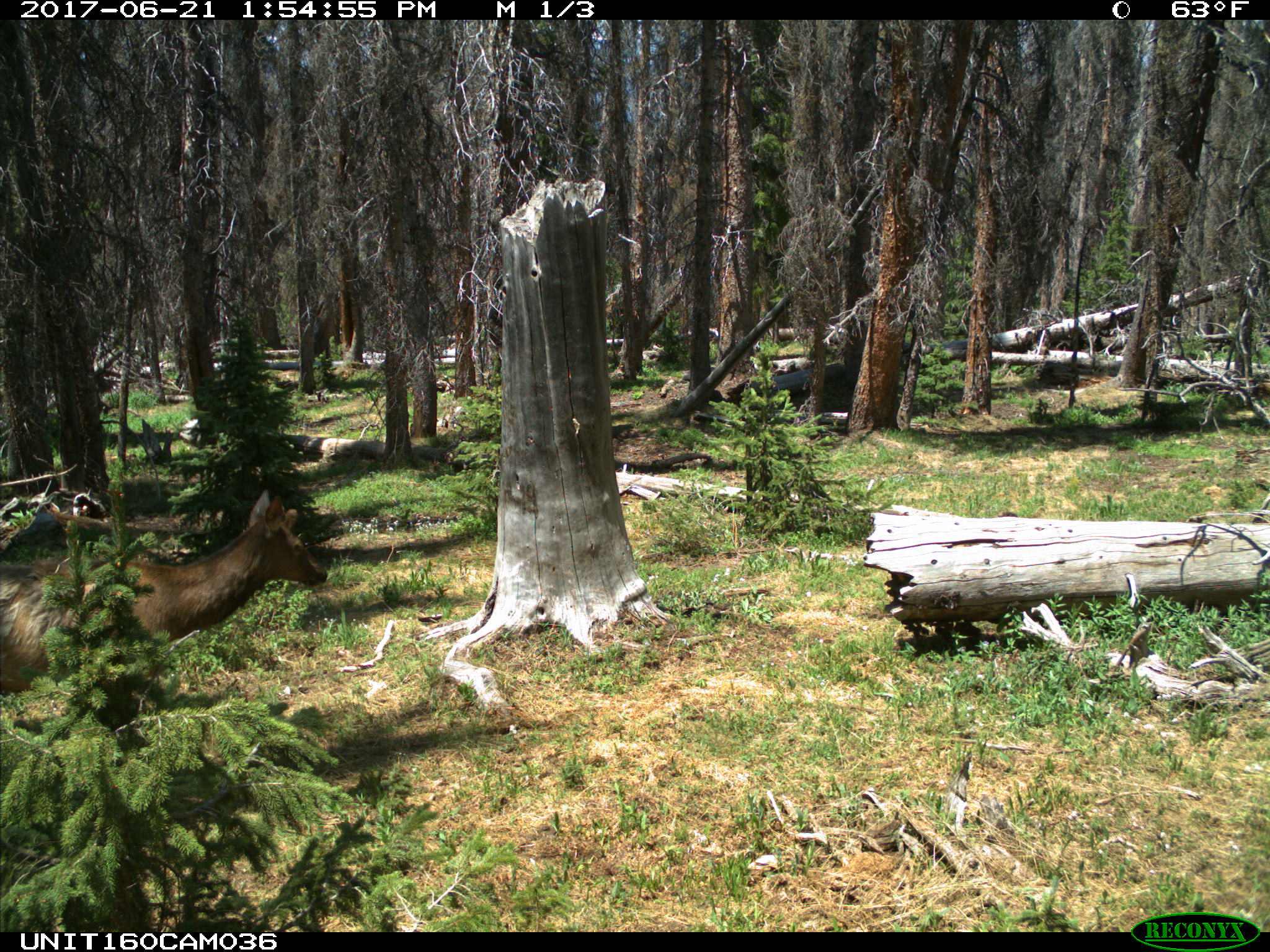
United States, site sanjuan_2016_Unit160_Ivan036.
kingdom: Animalia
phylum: Chordata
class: Mammalia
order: Artiodactyla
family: Cervidae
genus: Cervus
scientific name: Cervus elaphus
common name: red deer